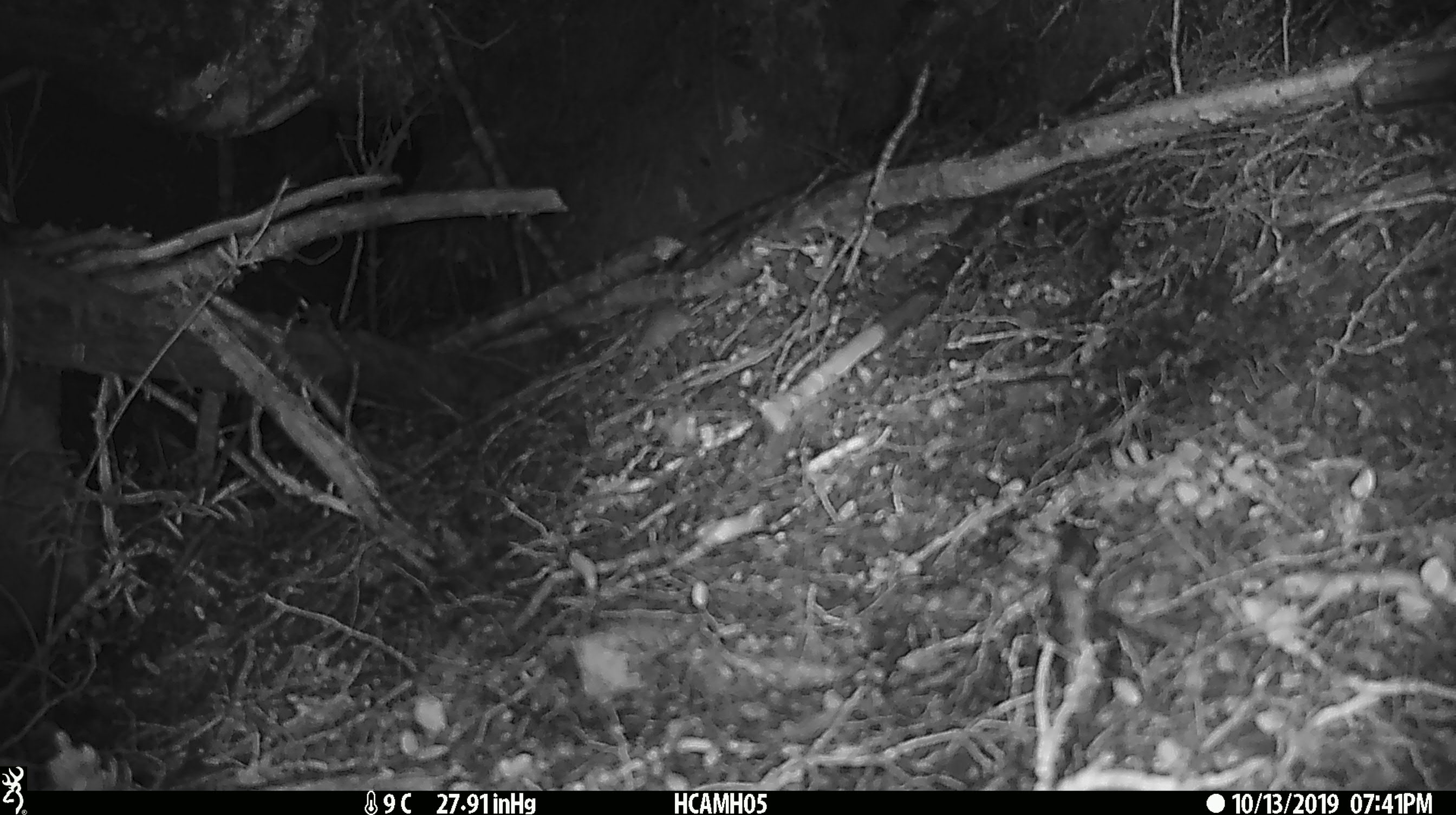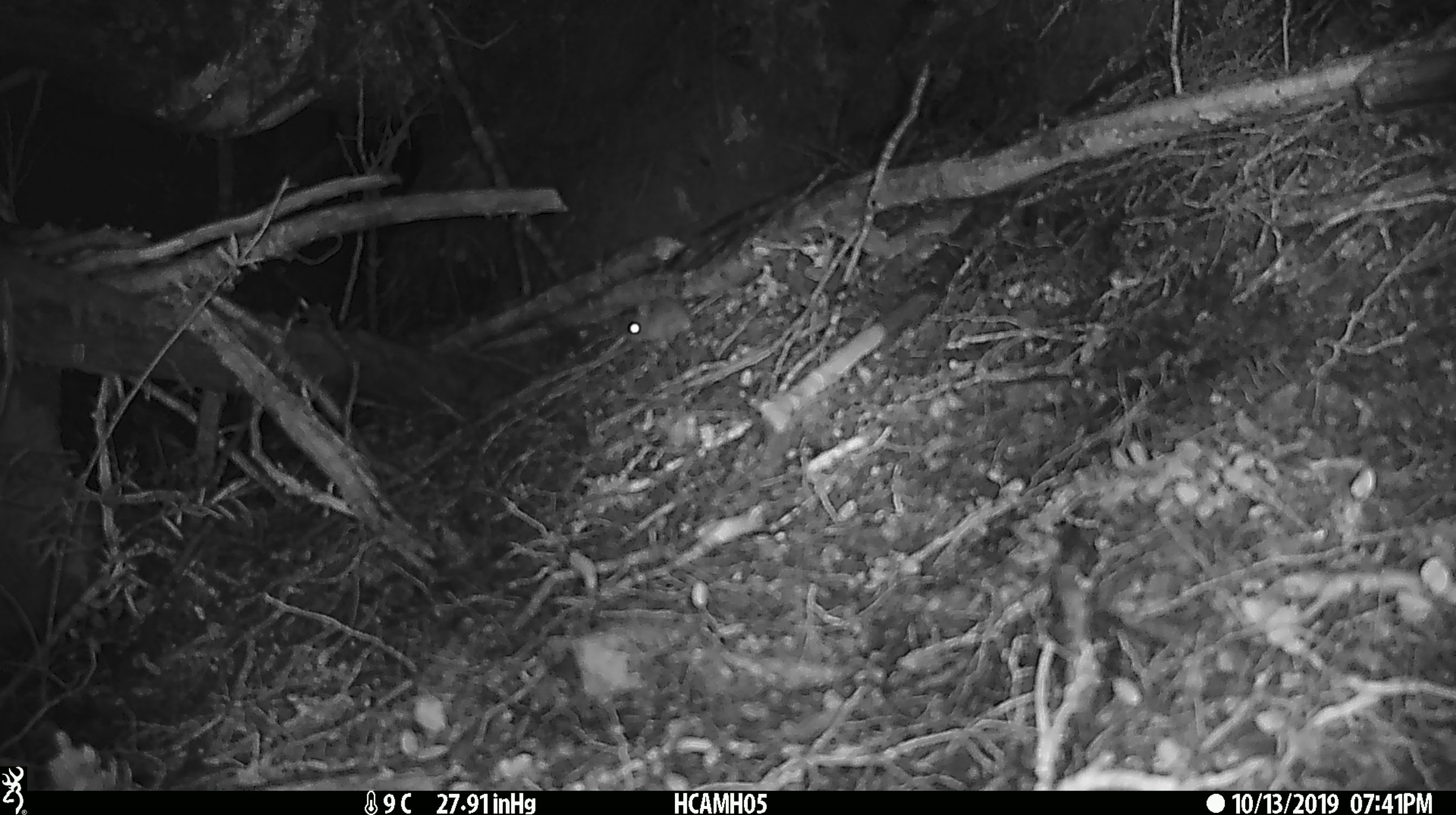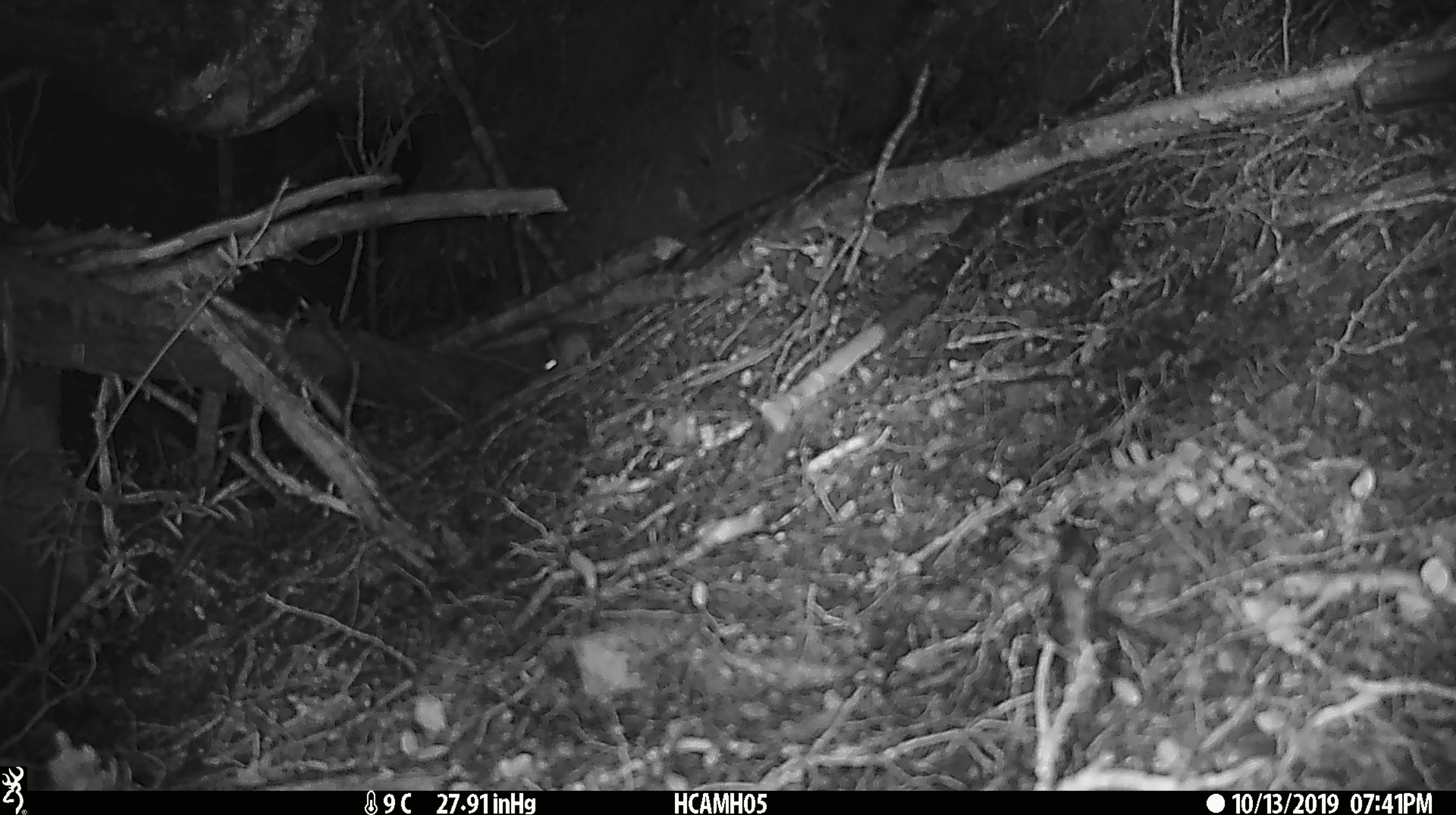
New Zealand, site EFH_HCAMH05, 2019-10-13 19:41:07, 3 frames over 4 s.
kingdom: Animalia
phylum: Chordata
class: Mammalia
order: Rodentia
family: Muridae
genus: Mus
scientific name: Mus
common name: mouse